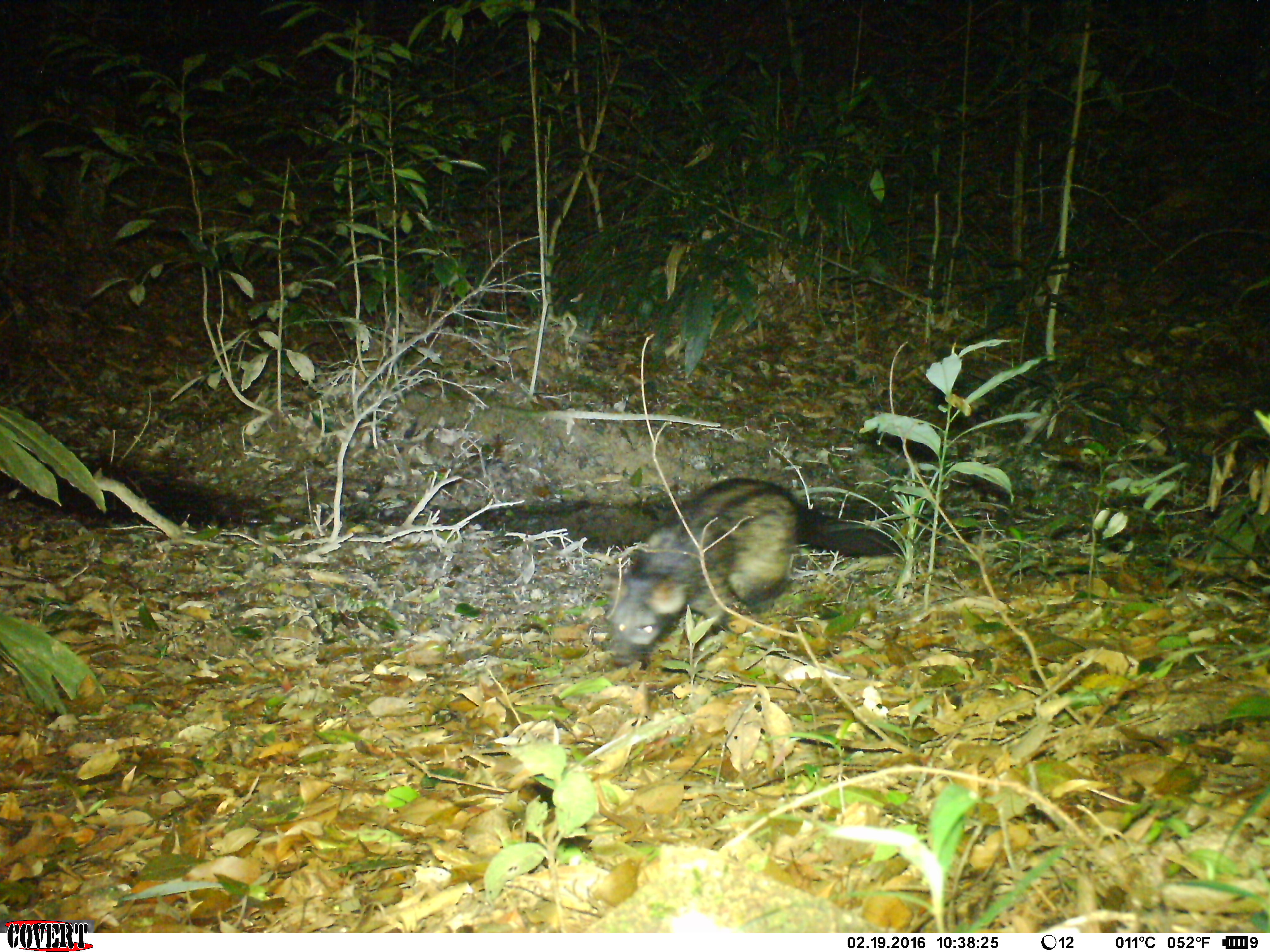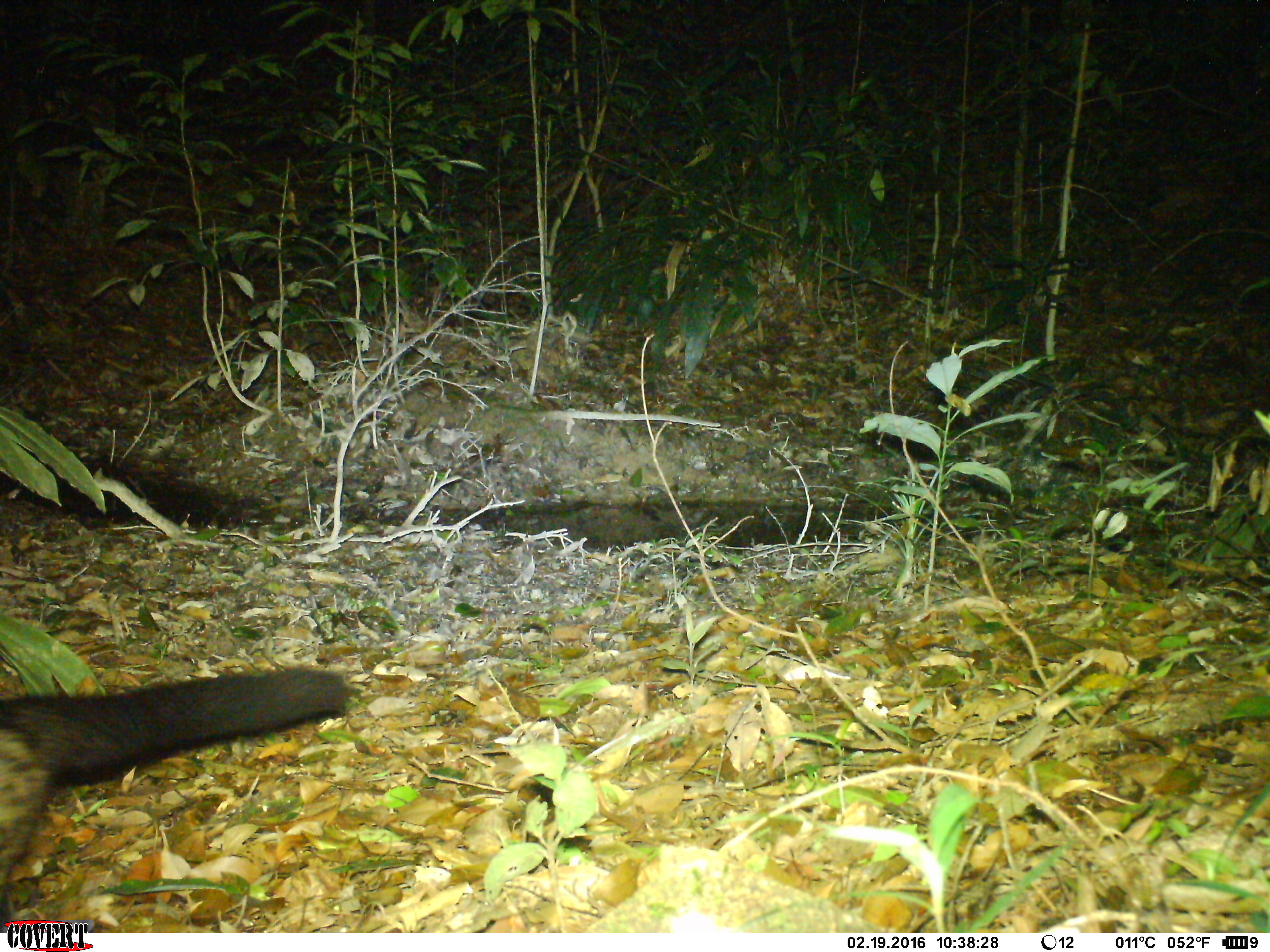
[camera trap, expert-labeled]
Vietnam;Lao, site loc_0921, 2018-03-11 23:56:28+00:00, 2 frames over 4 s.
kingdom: Animalia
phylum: Chordata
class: Mammalia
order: Carnivora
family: Viverridae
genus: Paradoxurus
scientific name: Paradoxurus hermaphroditus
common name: common palm civet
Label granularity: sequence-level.